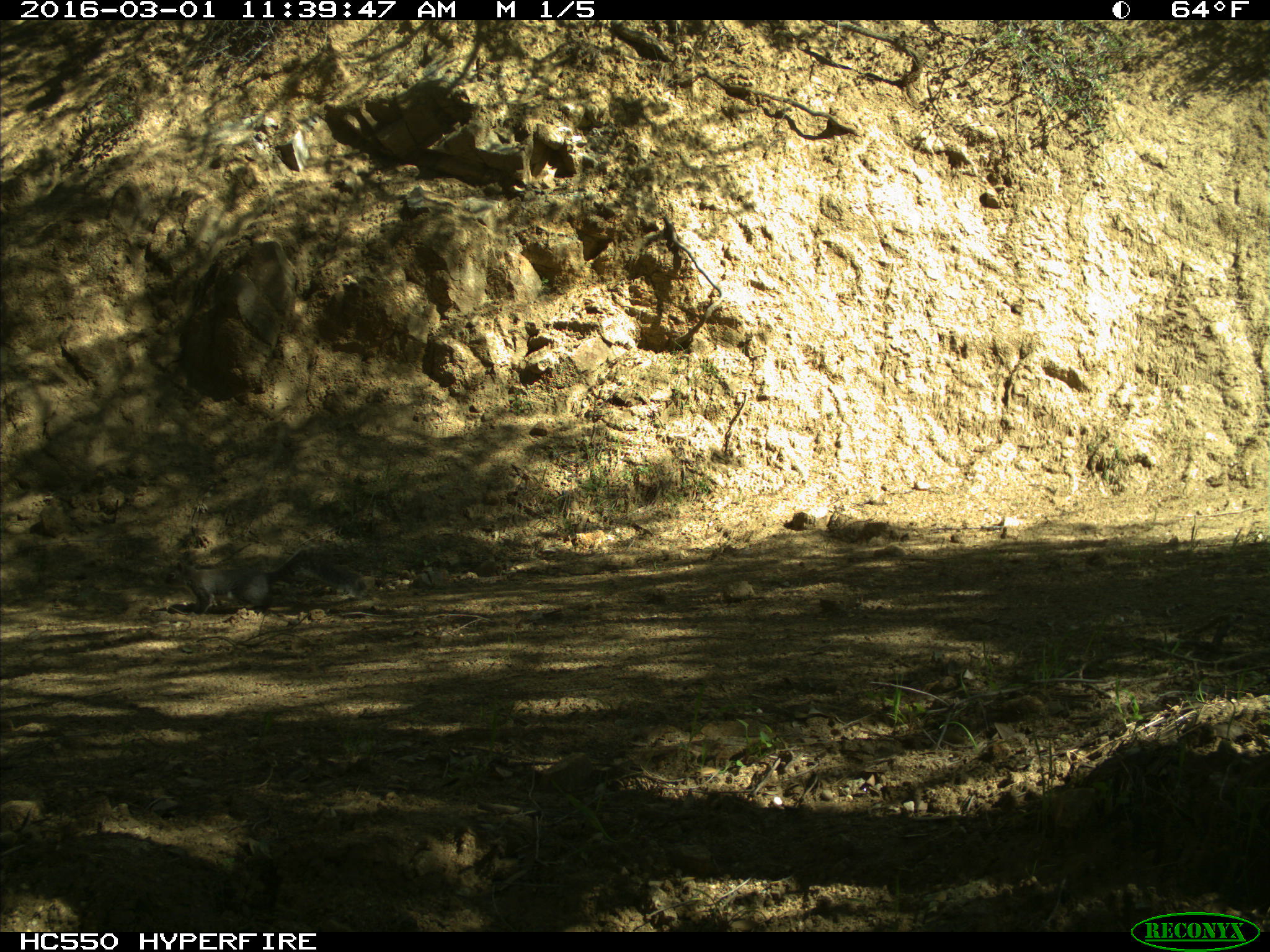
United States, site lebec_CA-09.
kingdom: Animalia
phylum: Chordata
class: Mammalia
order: Rodentia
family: Sciuridae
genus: Sciurus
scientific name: Sciurus carolinensis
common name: eastern gray squirrel